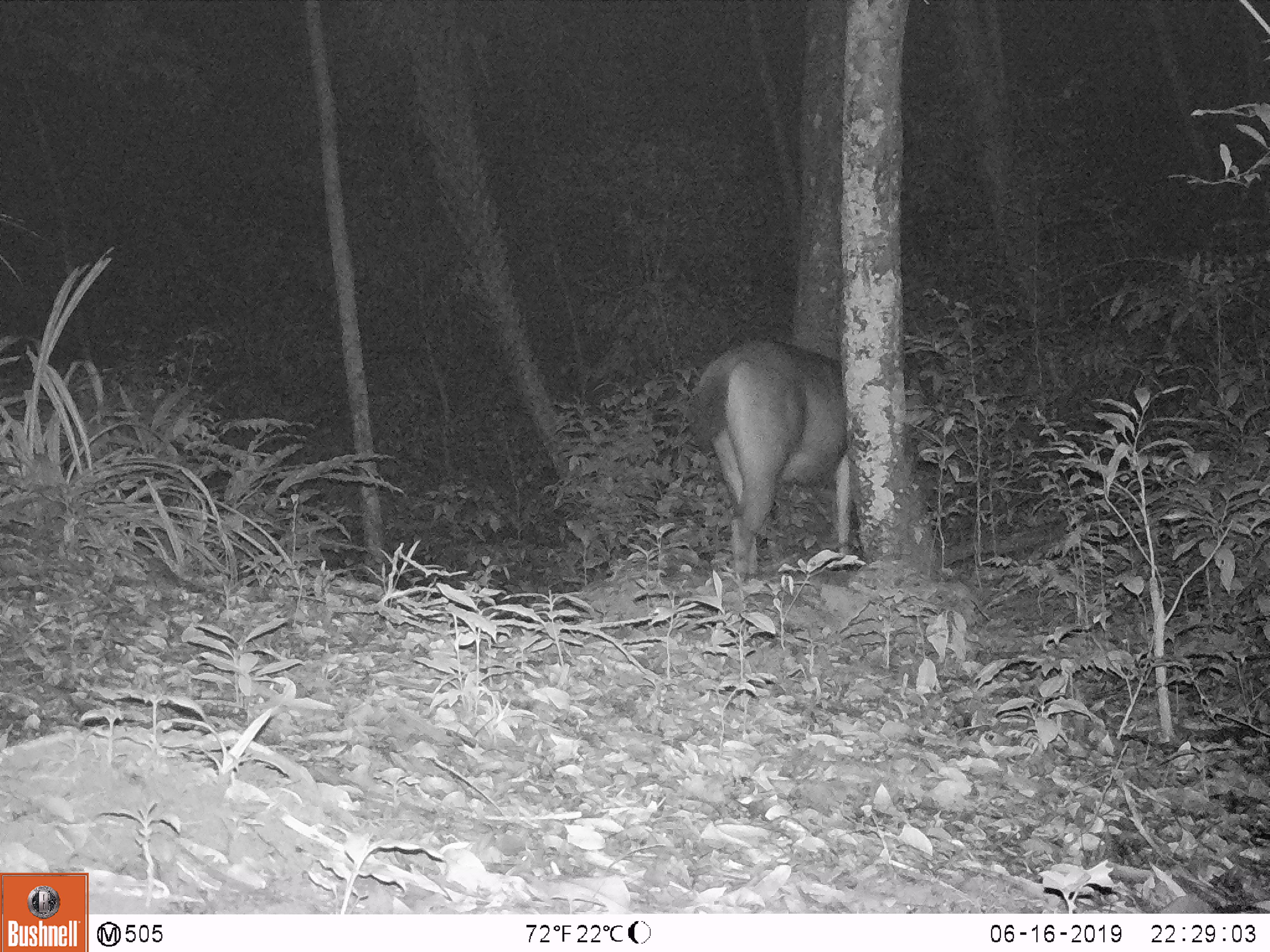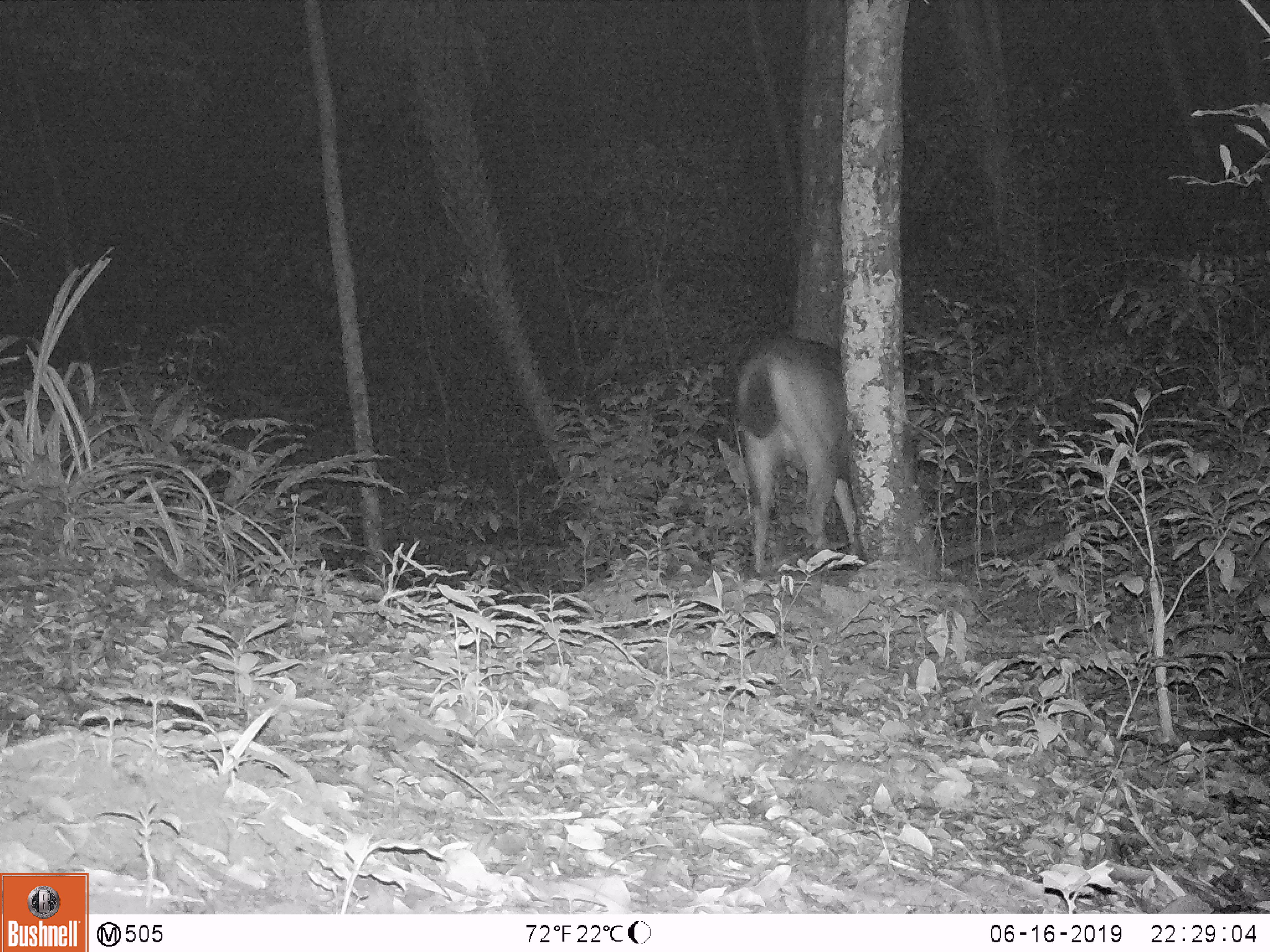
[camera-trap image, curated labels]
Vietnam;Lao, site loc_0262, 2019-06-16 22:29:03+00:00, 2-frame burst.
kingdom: Animalia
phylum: Chordata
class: Mammalia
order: Artiodactyla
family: Cervidae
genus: Rusa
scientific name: Rusa unicolor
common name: sambar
Sambar (Rusa unicolor). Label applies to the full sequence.